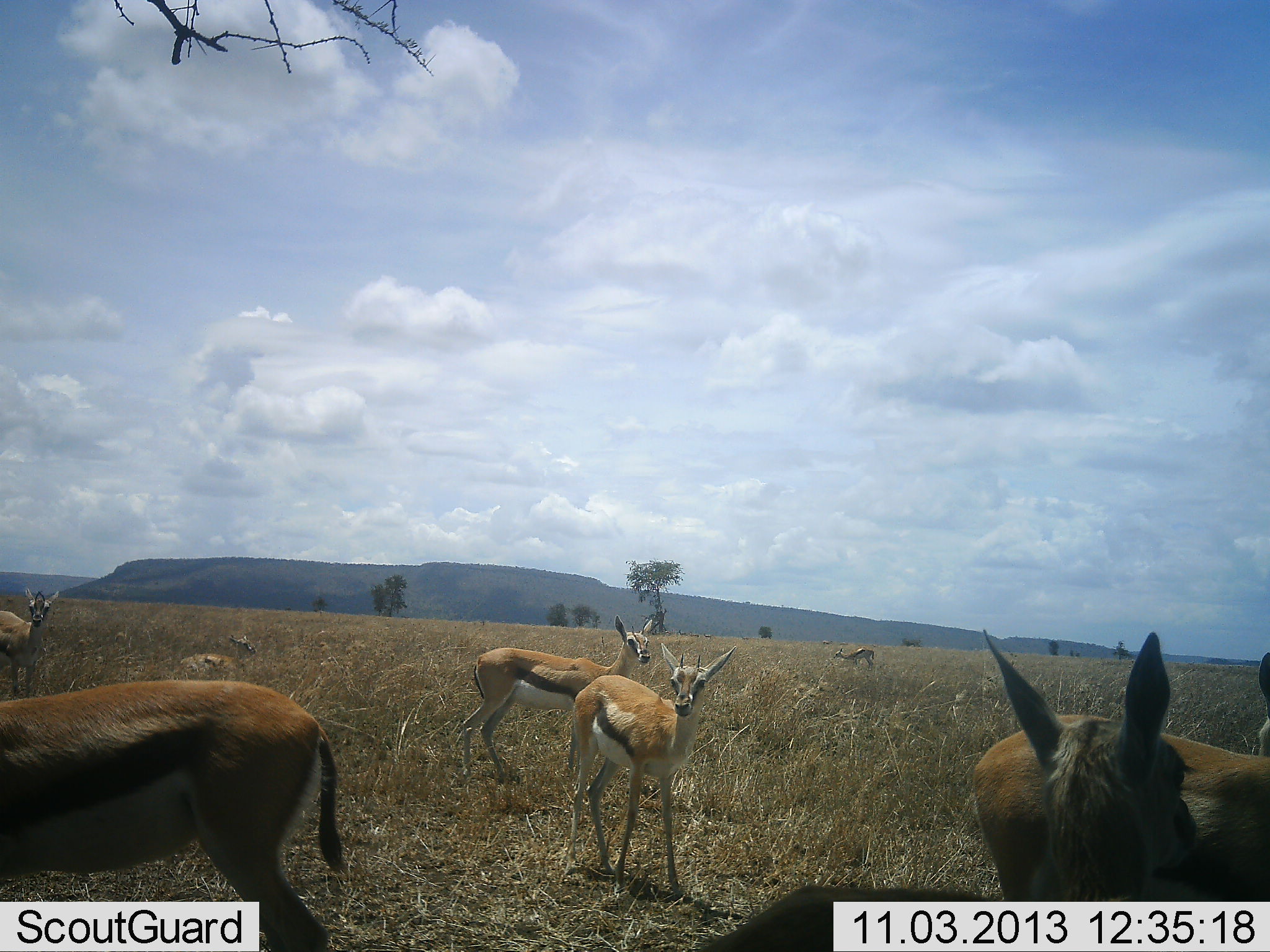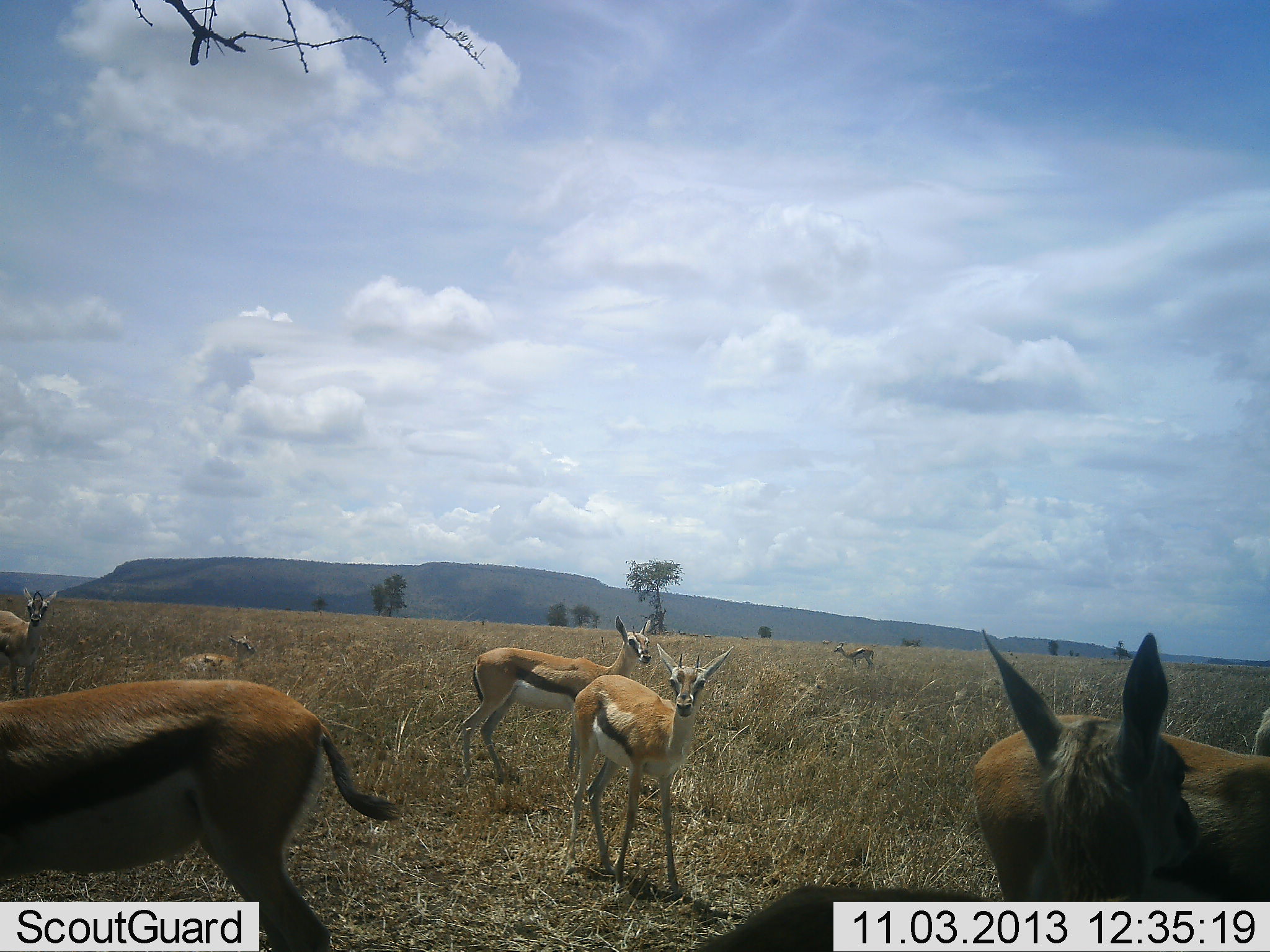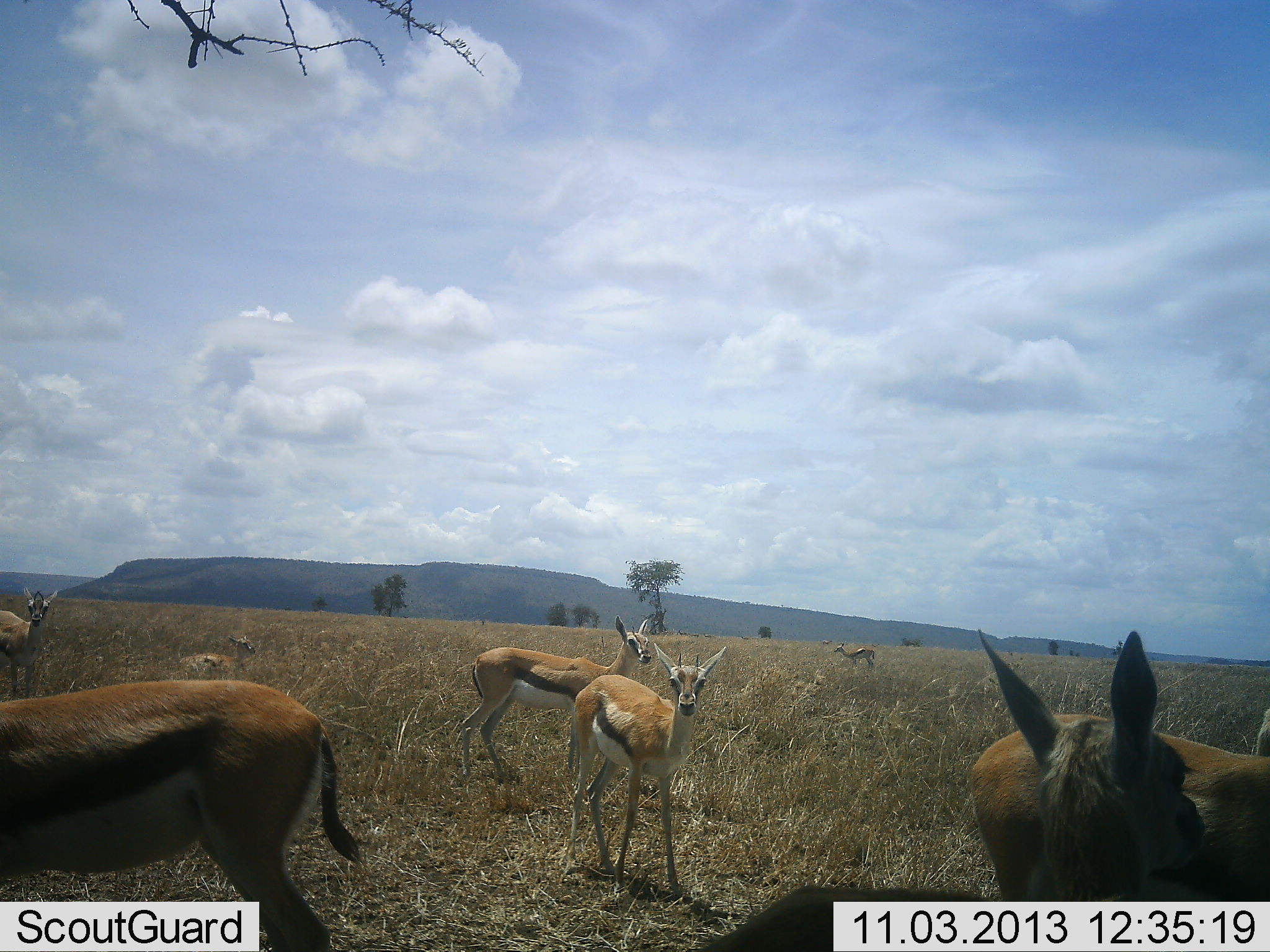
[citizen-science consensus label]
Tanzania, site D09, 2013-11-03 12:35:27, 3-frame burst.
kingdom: Animalia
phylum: Chordata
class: Mammalia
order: Artiodactyla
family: Bovidae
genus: Eudorcas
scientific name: Eudorcas thomsonii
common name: thomson's gazelle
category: gazellethomsons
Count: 8.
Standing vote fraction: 100%.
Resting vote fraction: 10%.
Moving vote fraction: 10%.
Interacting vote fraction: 0%.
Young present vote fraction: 0%.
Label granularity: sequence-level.